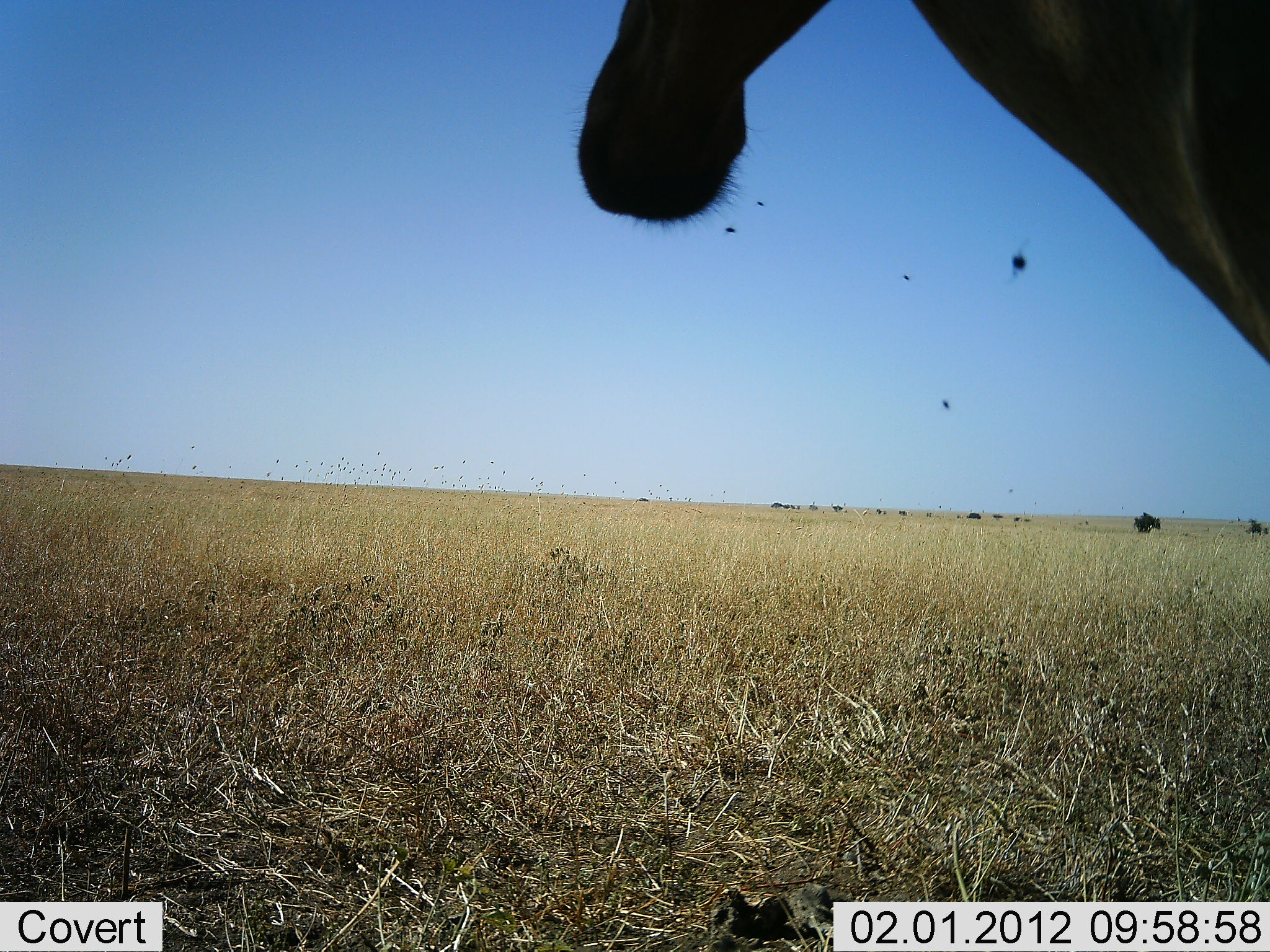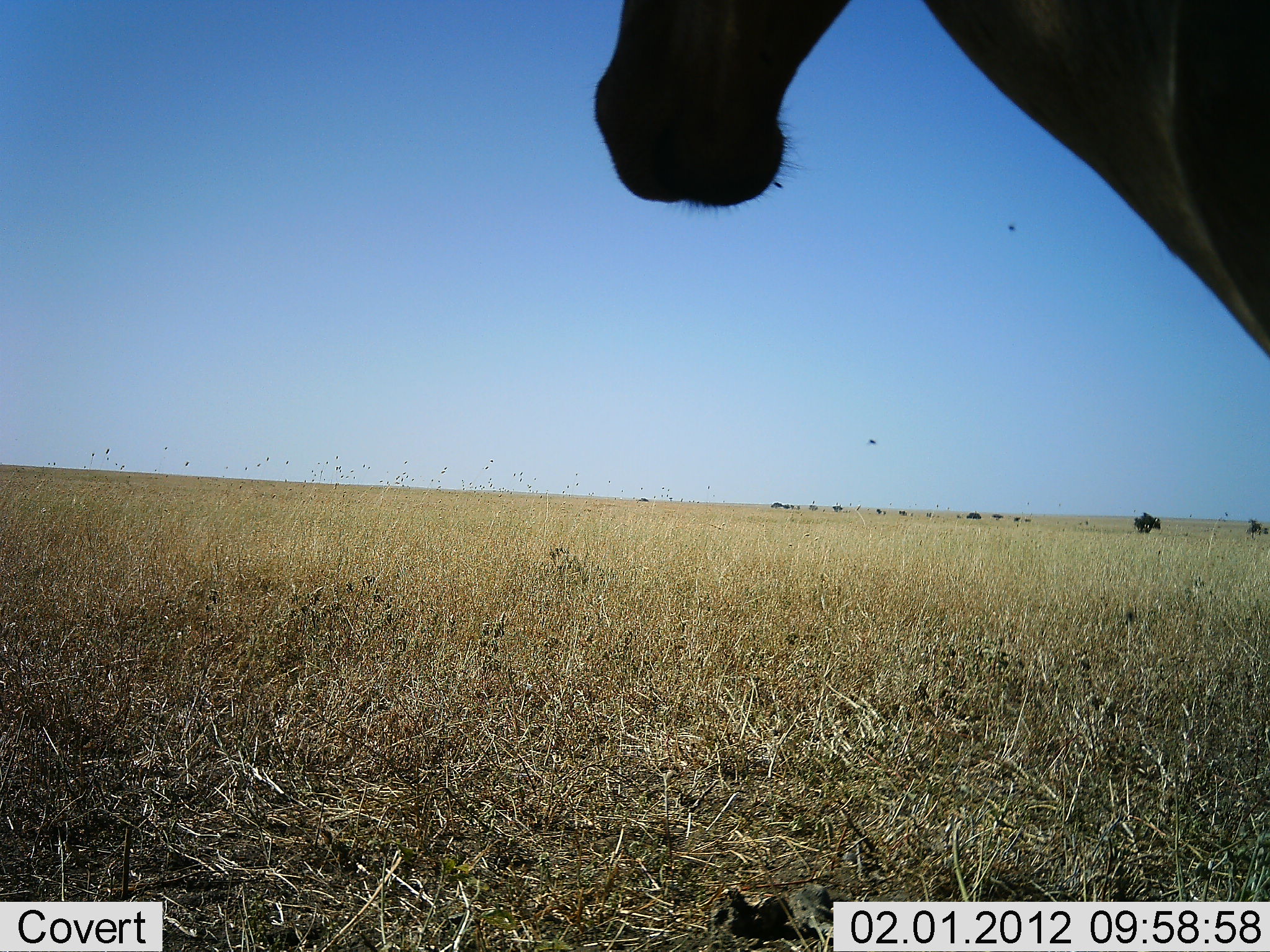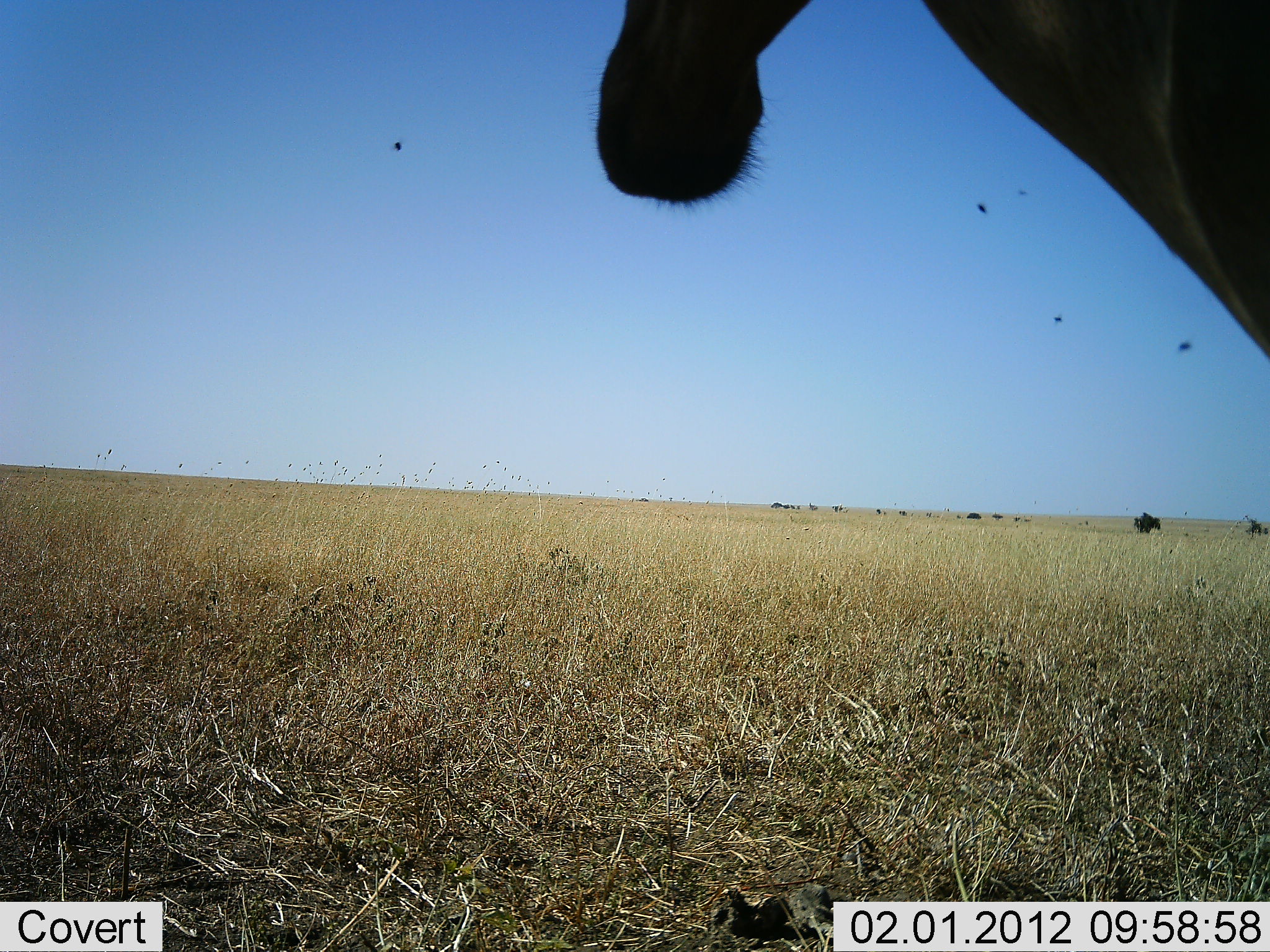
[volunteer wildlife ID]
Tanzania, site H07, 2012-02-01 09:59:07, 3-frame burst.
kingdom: Animalia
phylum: Chordata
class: Mammalia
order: Artiodactyla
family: Bovidae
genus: Alcelaphus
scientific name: Alcelaphus buselaphus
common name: hartebeest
Hartebeest (Alcelaphus buselaphus), count 1. Behavior (volunteer vote fractions): standing 90%, resting 5%, moving 0%, interacting 0%. Young present (vote fraction): 0%. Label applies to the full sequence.